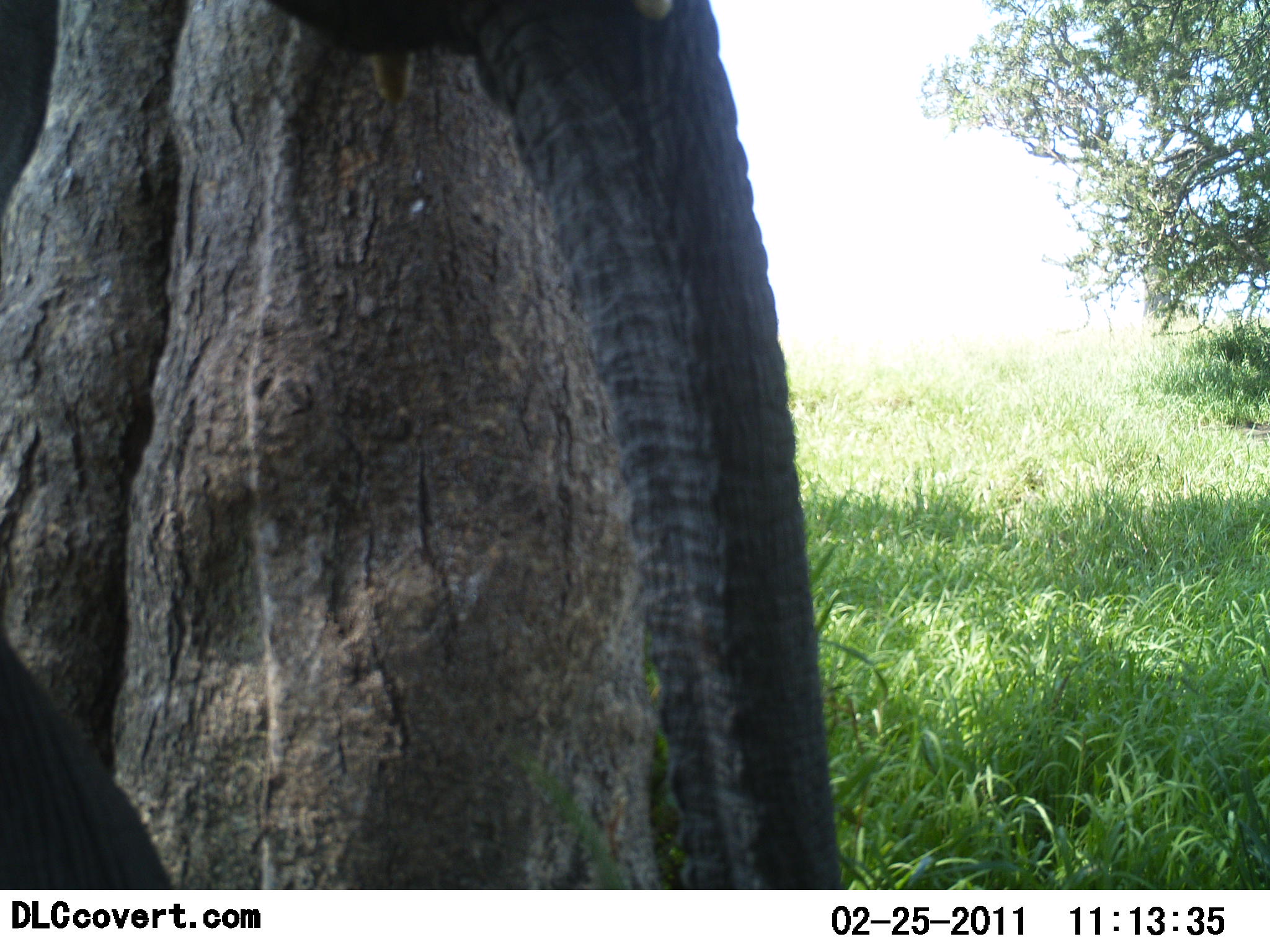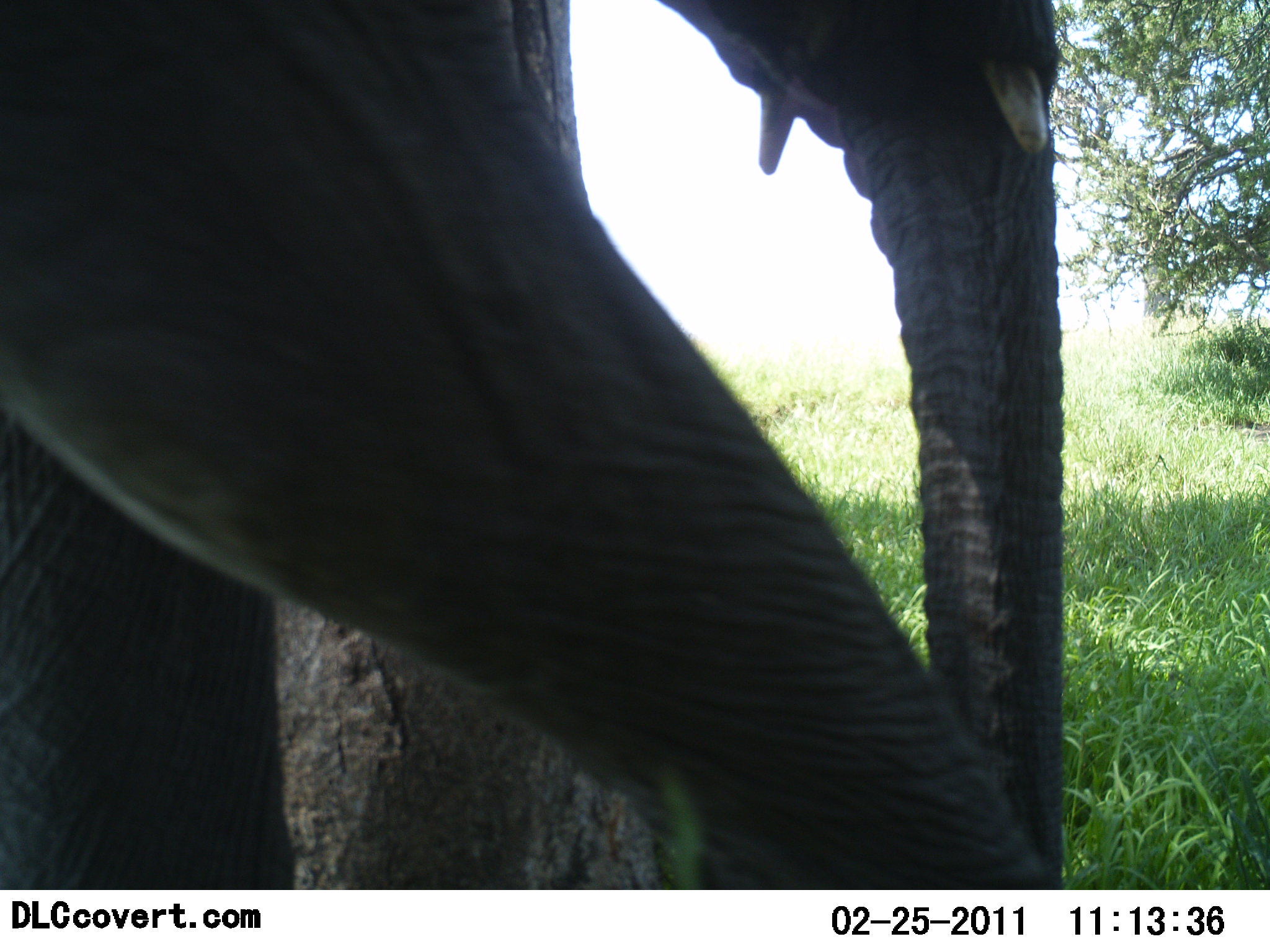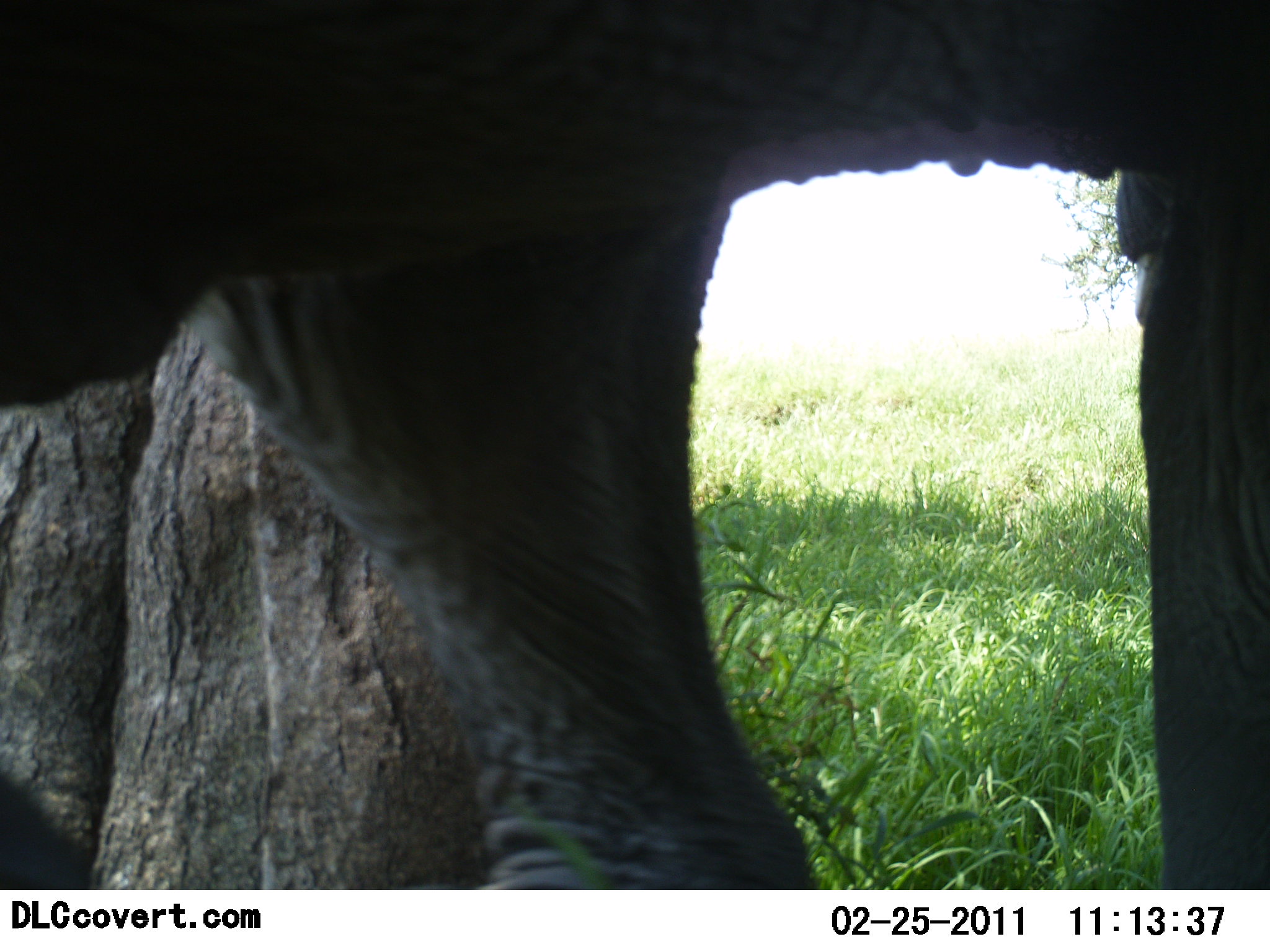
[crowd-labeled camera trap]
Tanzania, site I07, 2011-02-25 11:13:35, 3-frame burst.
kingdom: Animalia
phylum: Chordata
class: Mammalia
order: Proboscidea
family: Elephantidae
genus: Loxodonta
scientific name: Loxodonta africana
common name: african bush elephant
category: elephant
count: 1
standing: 8%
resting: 0%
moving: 92%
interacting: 0%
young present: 0%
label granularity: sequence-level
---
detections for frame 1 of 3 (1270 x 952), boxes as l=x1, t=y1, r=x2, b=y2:
animal: l=1, t=0, r=842, b=888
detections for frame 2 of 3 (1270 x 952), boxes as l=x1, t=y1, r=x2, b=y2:
animal: l=1, t=0, r=1072, b=888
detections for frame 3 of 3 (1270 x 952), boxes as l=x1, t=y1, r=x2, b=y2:
animal: l=1, t=0, r=1262, b=888